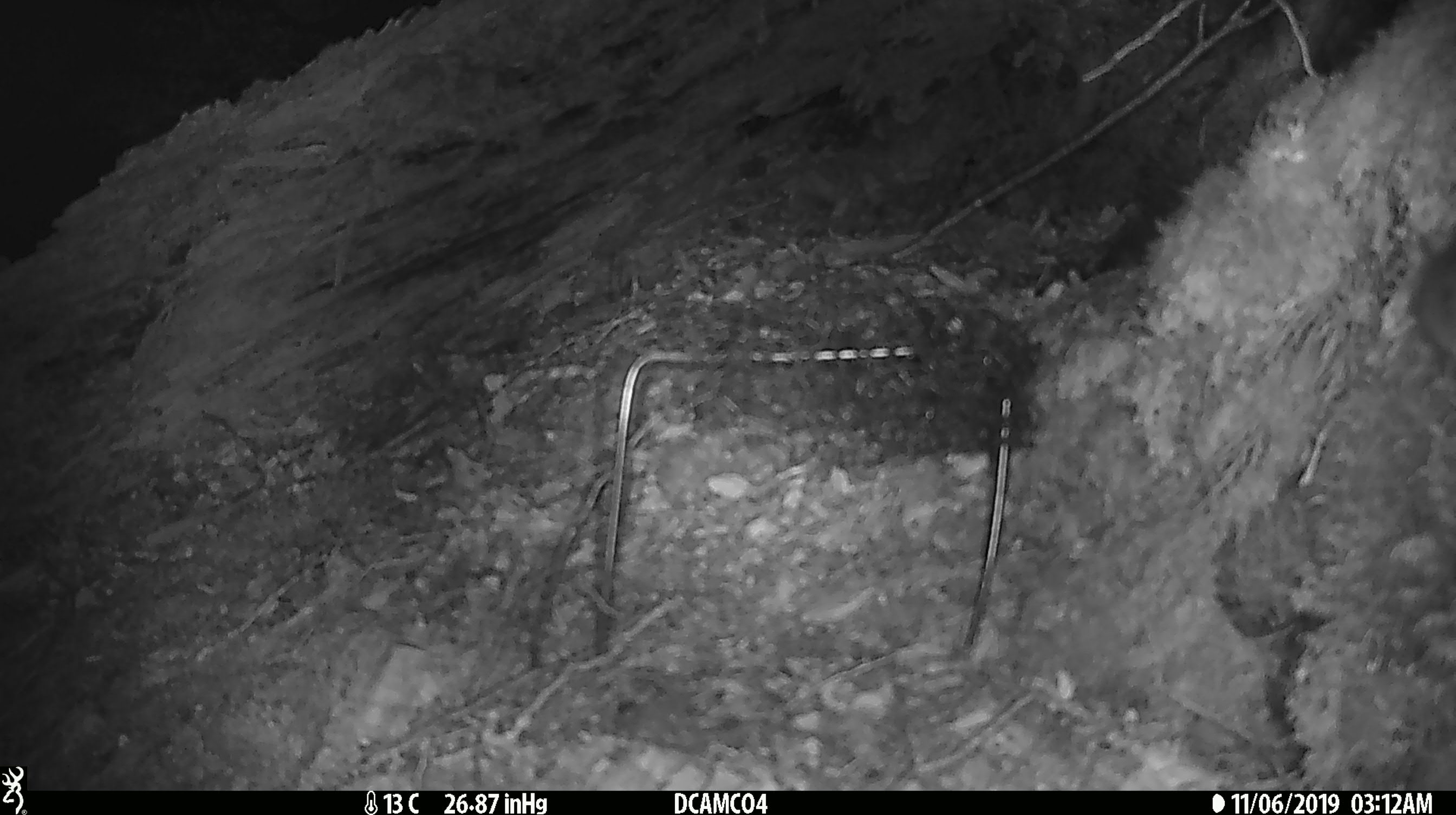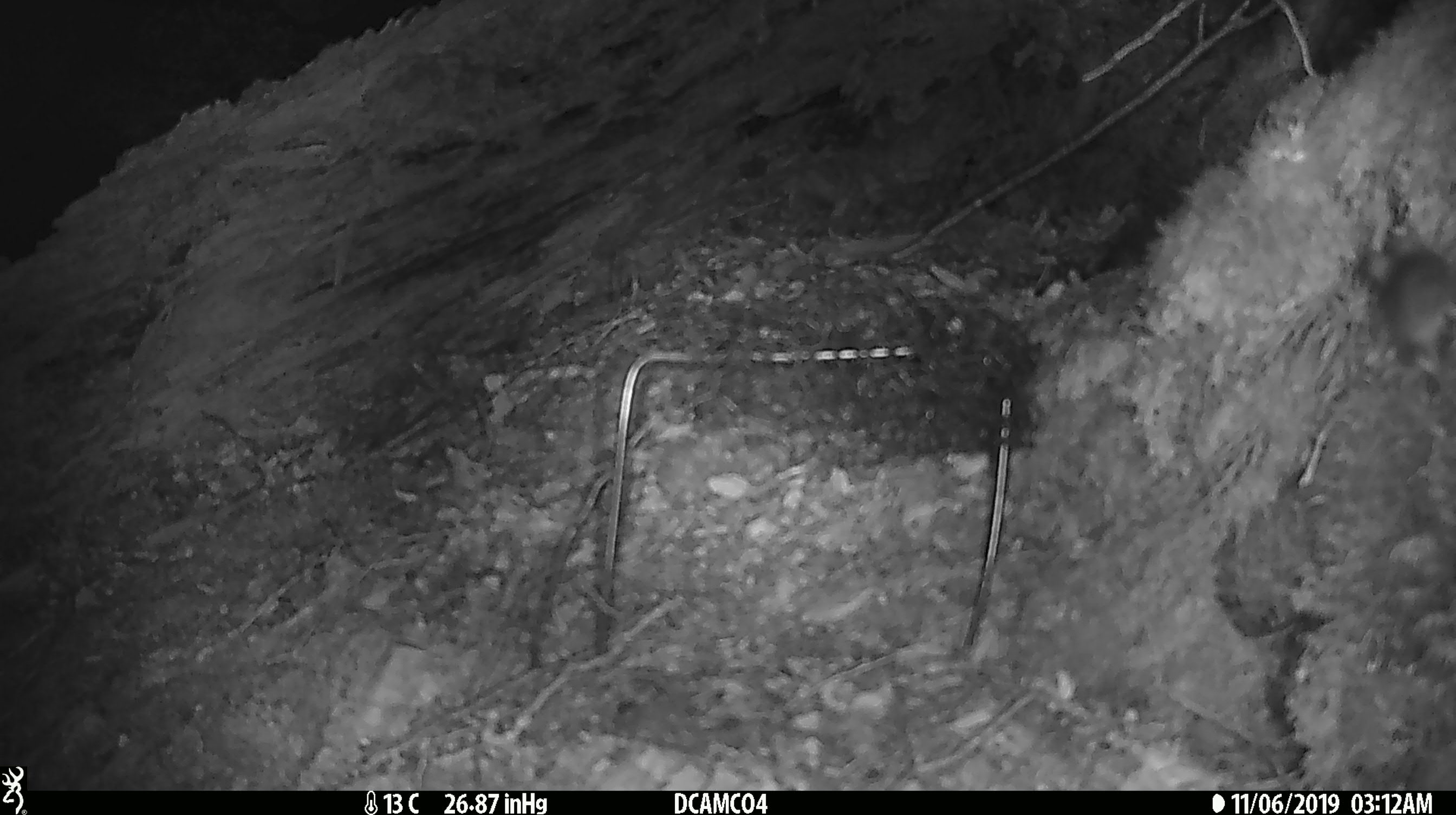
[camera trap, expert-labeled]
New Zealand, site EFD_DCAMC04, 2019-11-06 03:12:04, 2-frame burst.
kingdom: Animalia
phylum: Chordata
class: Mammalia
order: Rodentia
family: Muridae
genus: Mus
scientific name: Mus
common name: mouse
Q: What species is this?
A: Mouse (Mus).